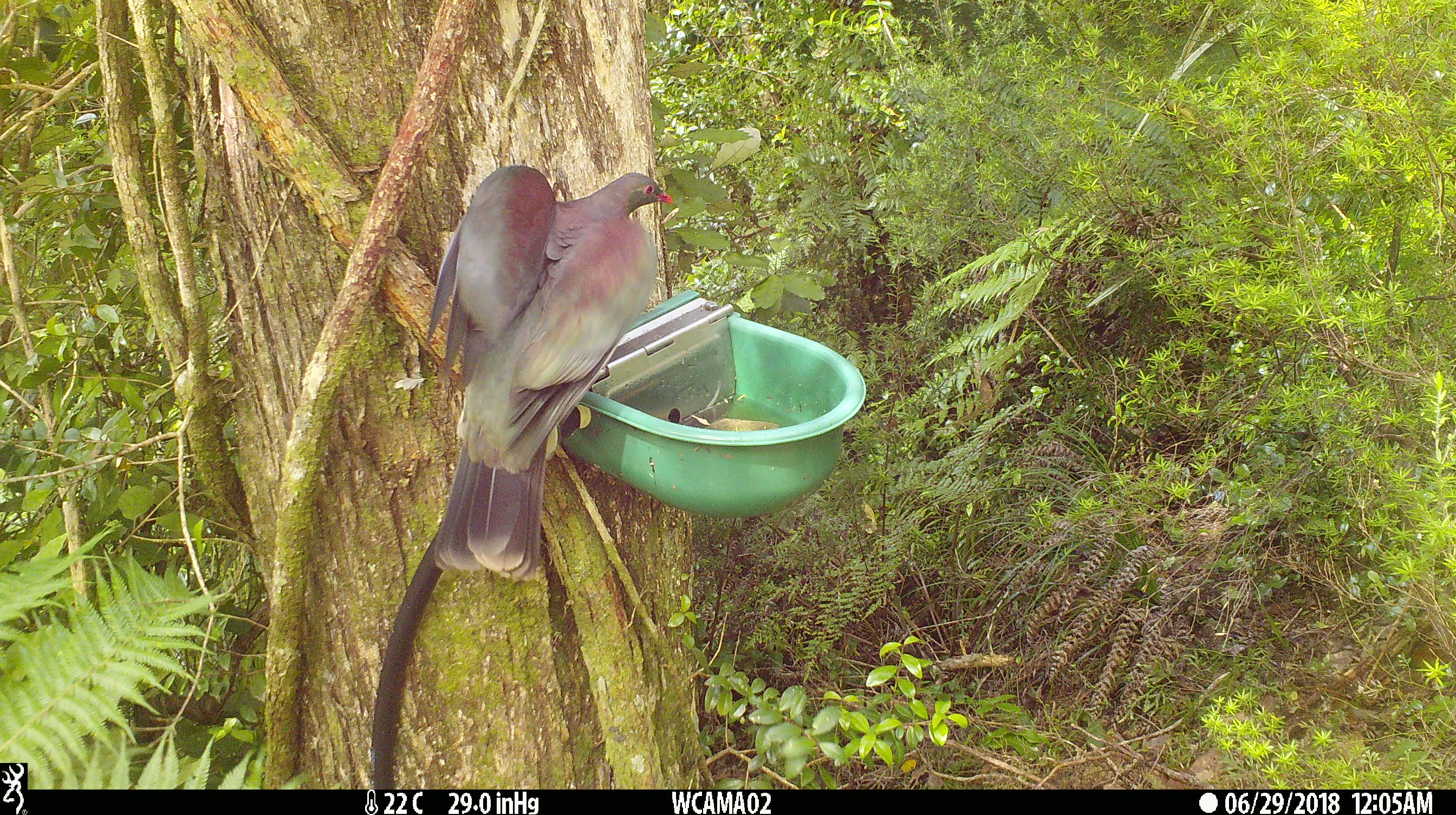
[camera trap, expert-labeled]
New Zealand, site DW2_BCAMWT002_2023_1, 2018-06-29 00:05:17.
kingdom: Animalia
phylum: Chordata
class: Aves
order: Columbiformes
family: Columbidae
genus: Hemiphaga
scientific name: Hemiphaga novaeseelandiae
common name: new zealand pigeon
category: kereru